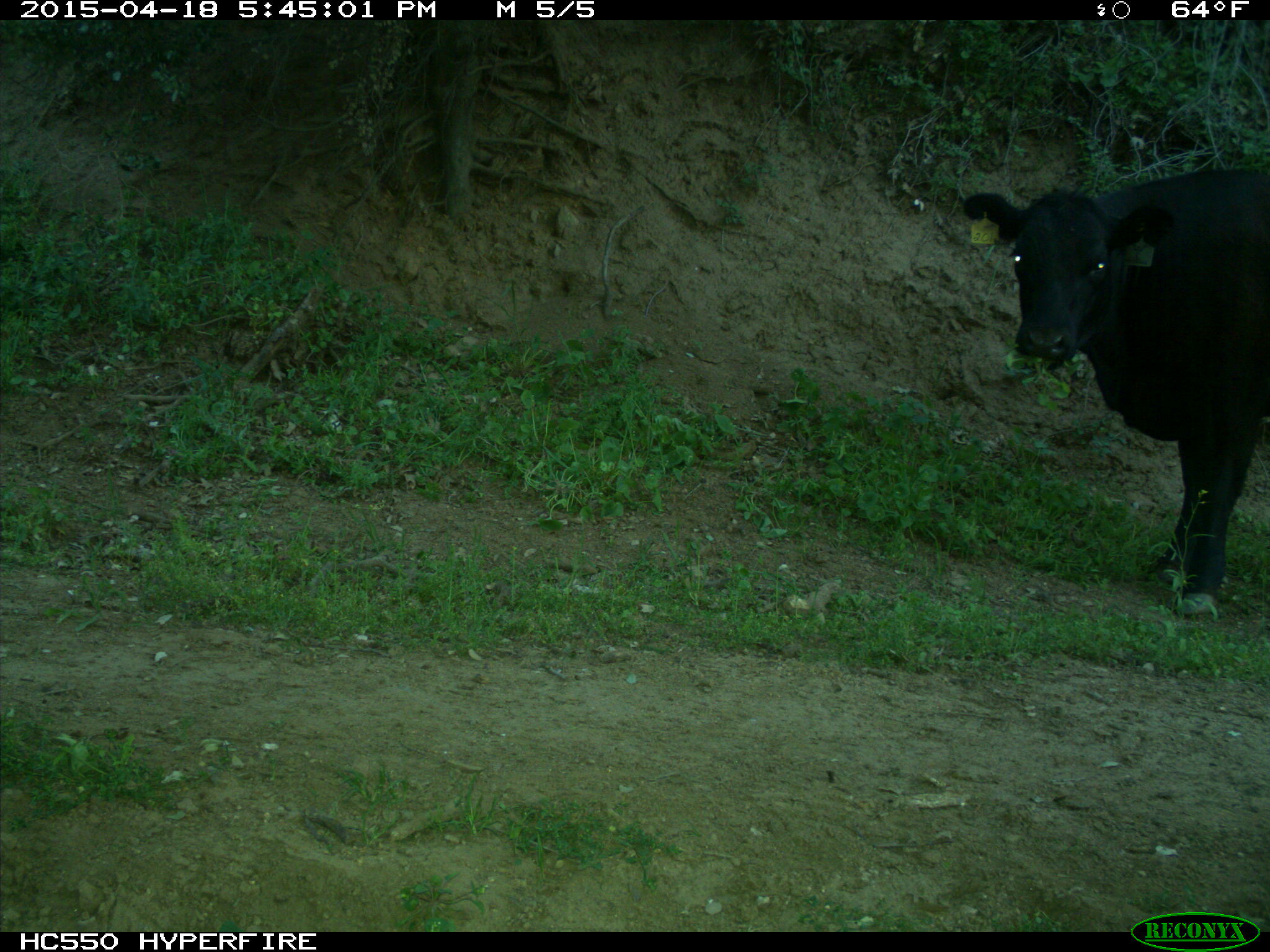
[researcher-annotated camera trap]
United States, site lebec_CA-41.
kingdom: Animalia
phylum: Chordata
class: Mammalia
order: Artiodactyla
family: Bovidae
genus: Bos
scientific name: Bos taurus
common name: domestic cow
Bos taurus (domestic cow).